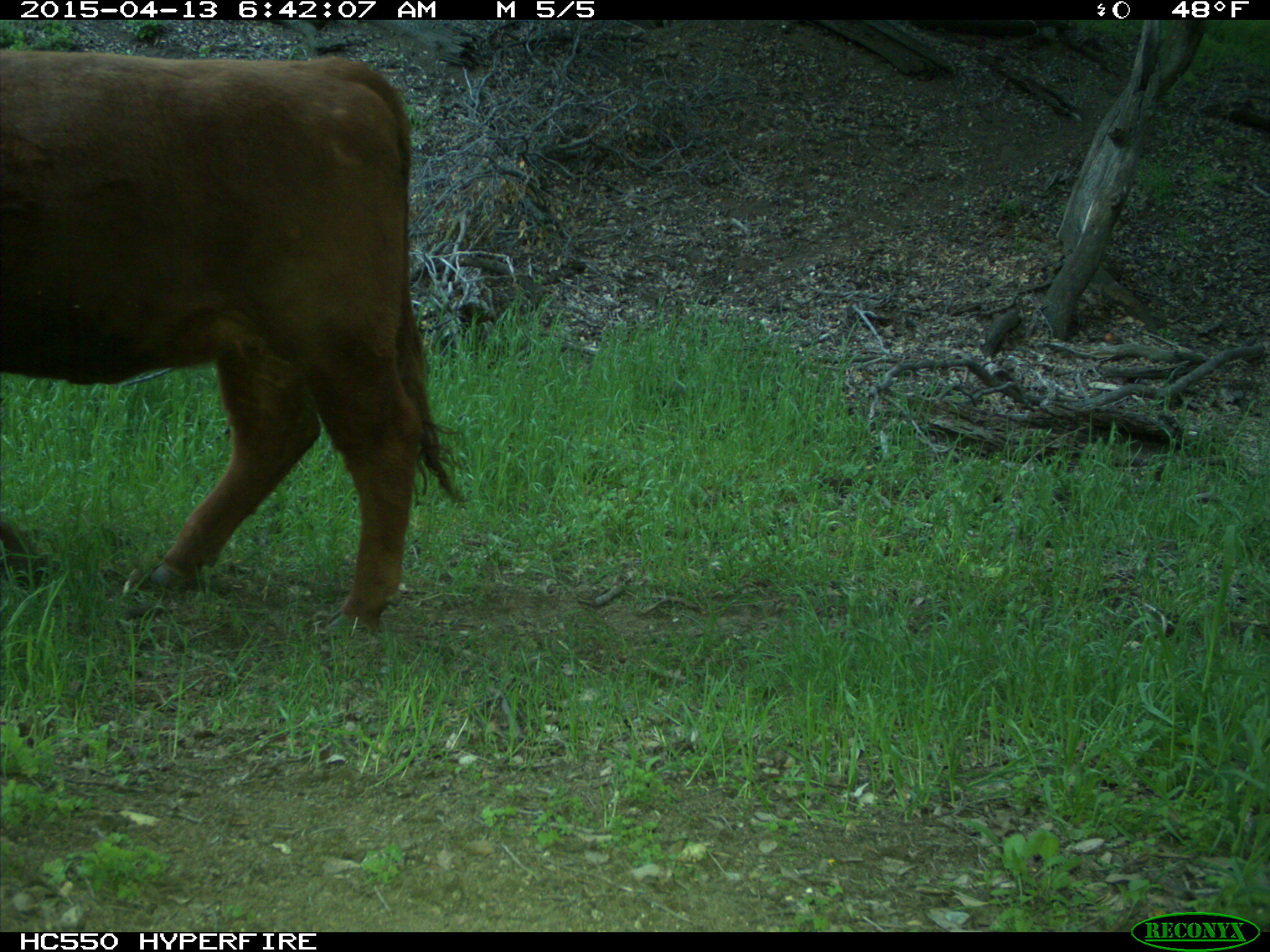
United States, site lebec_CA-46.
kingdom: Animalia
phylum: Chordata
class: Mammalia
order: Artiodactyla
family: Bovidae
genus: Bos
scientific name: Bos taurus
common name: domestic cow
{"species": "Bos taurus (domestic cow)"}